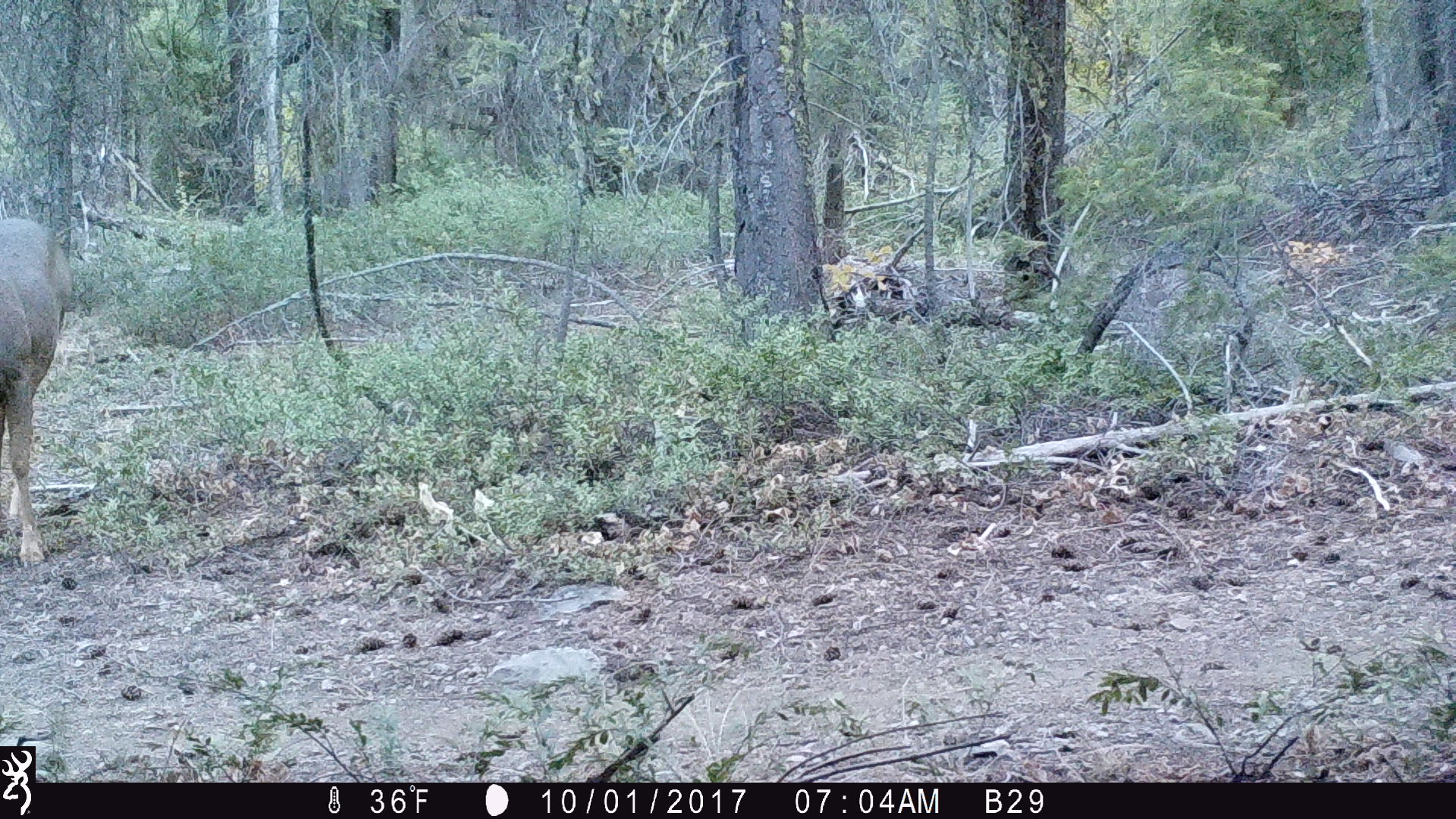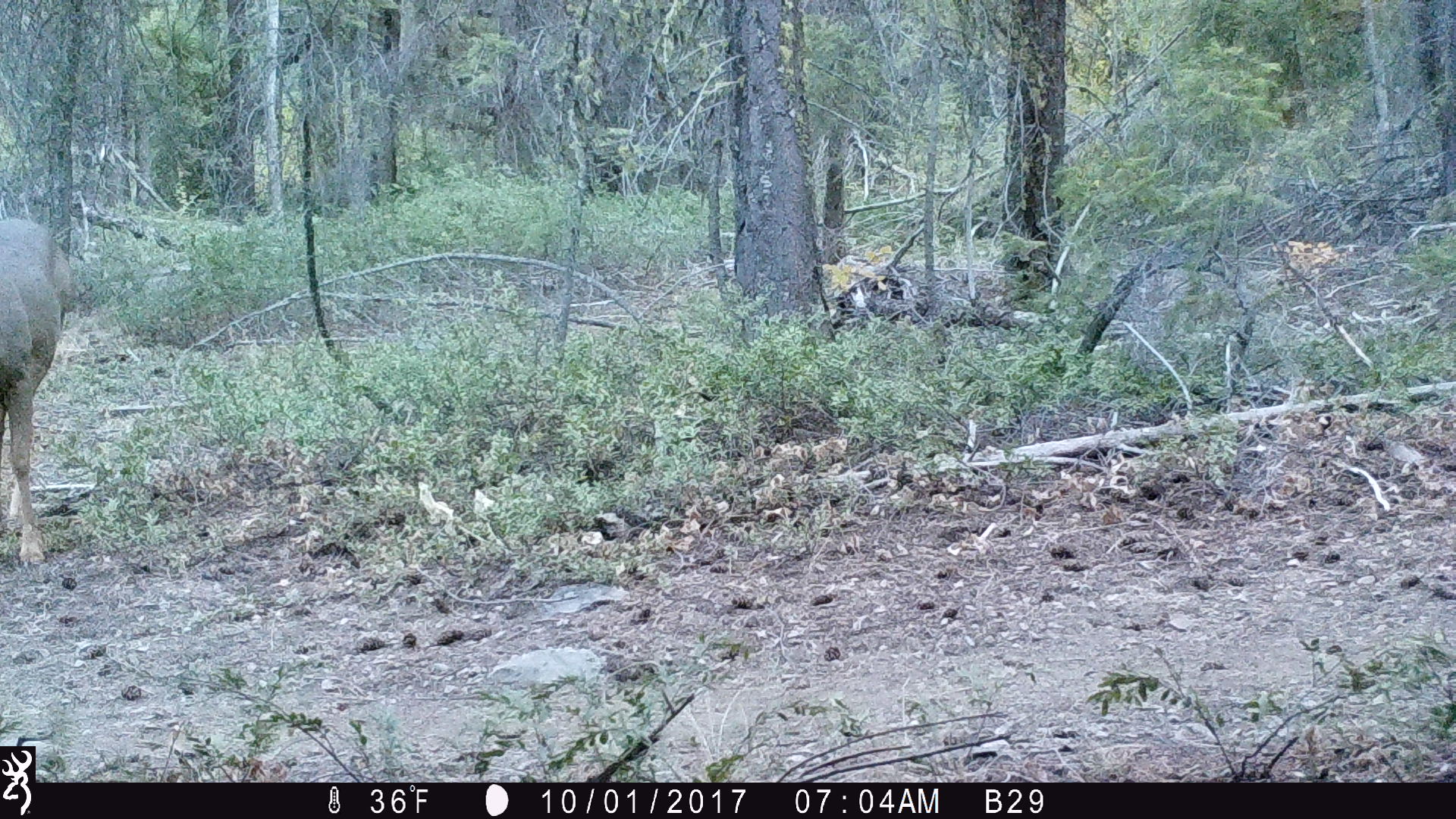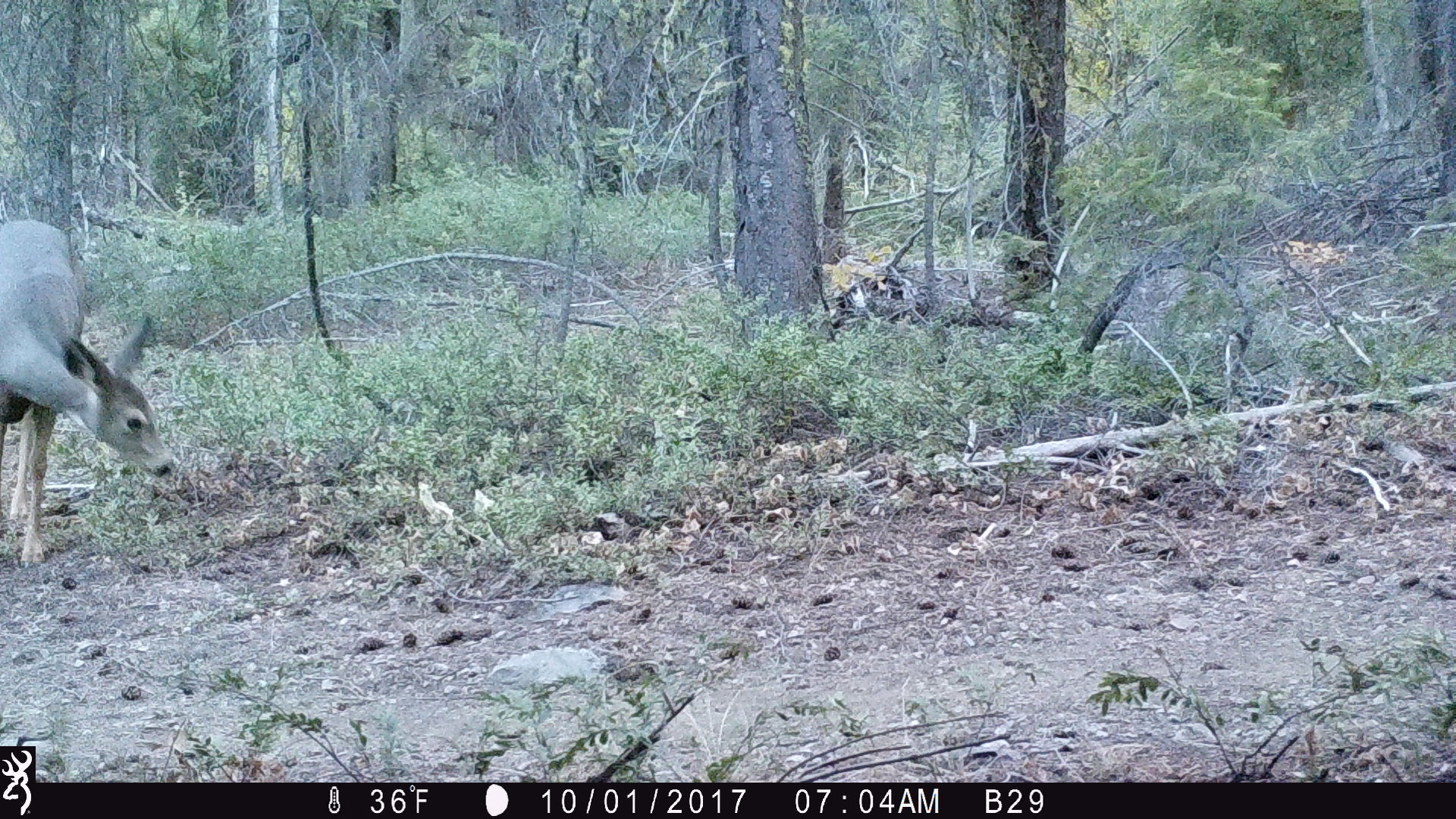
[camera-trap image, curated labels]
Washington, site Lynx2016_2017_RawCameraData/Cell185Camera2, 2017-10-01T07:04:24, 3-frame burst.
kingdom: Animalia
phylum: Chordata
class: Mammalia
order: Artiodactyla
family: Cervidae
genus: Odocoileus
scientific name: Odocoileus hemionus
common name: mule deer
Odocoileus hemionus (mule deer). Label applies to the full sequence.